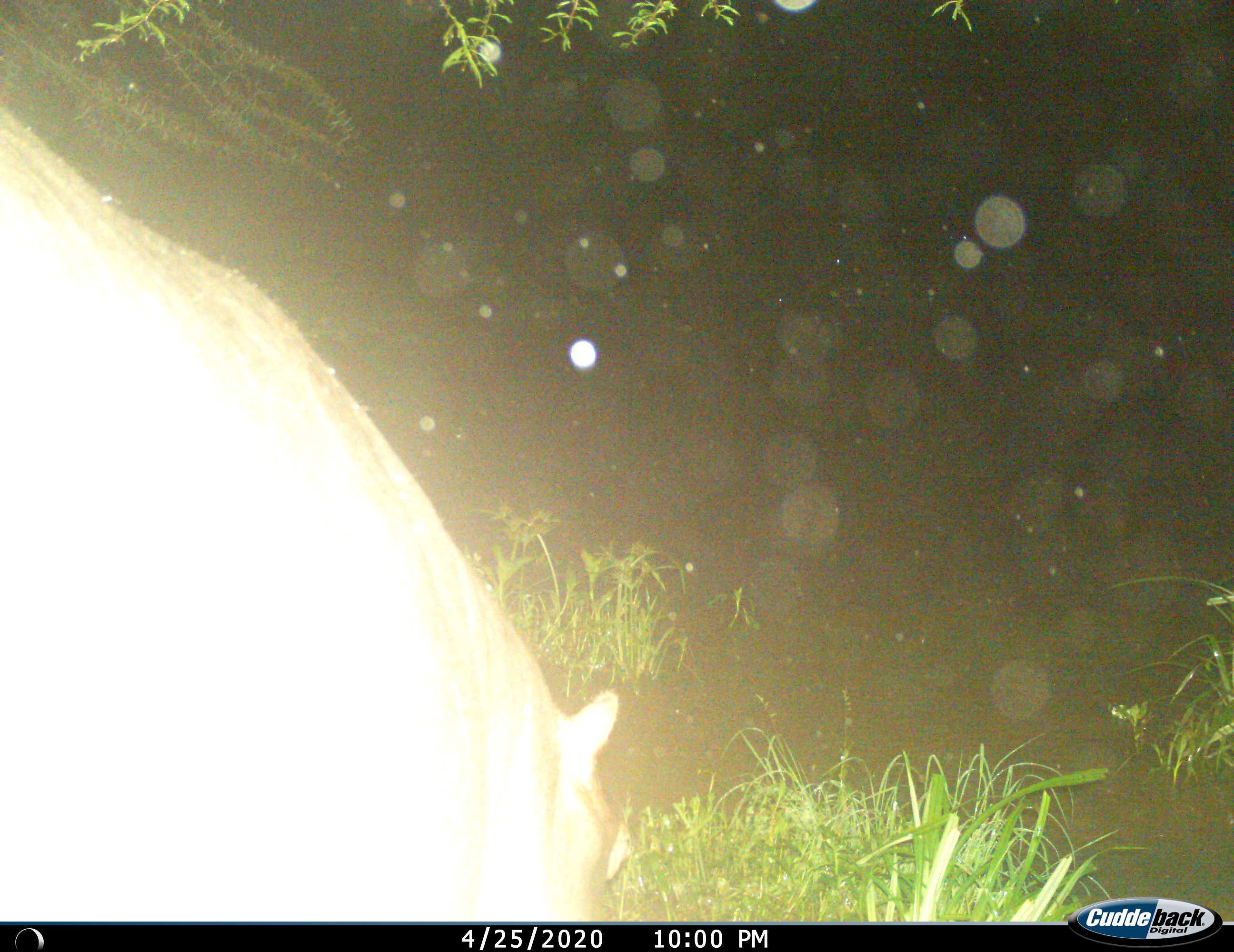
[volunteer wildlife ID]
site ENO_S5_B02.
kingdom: Animalia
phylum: Chordata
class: Mammalia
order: Artiodactyla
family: Hippopotamidae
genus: Hippopotamus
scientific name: Hippopotamus amphibius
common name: hippopotamus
Hippopotamus (Hippopotamus amphibius), count 1. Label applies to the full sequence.